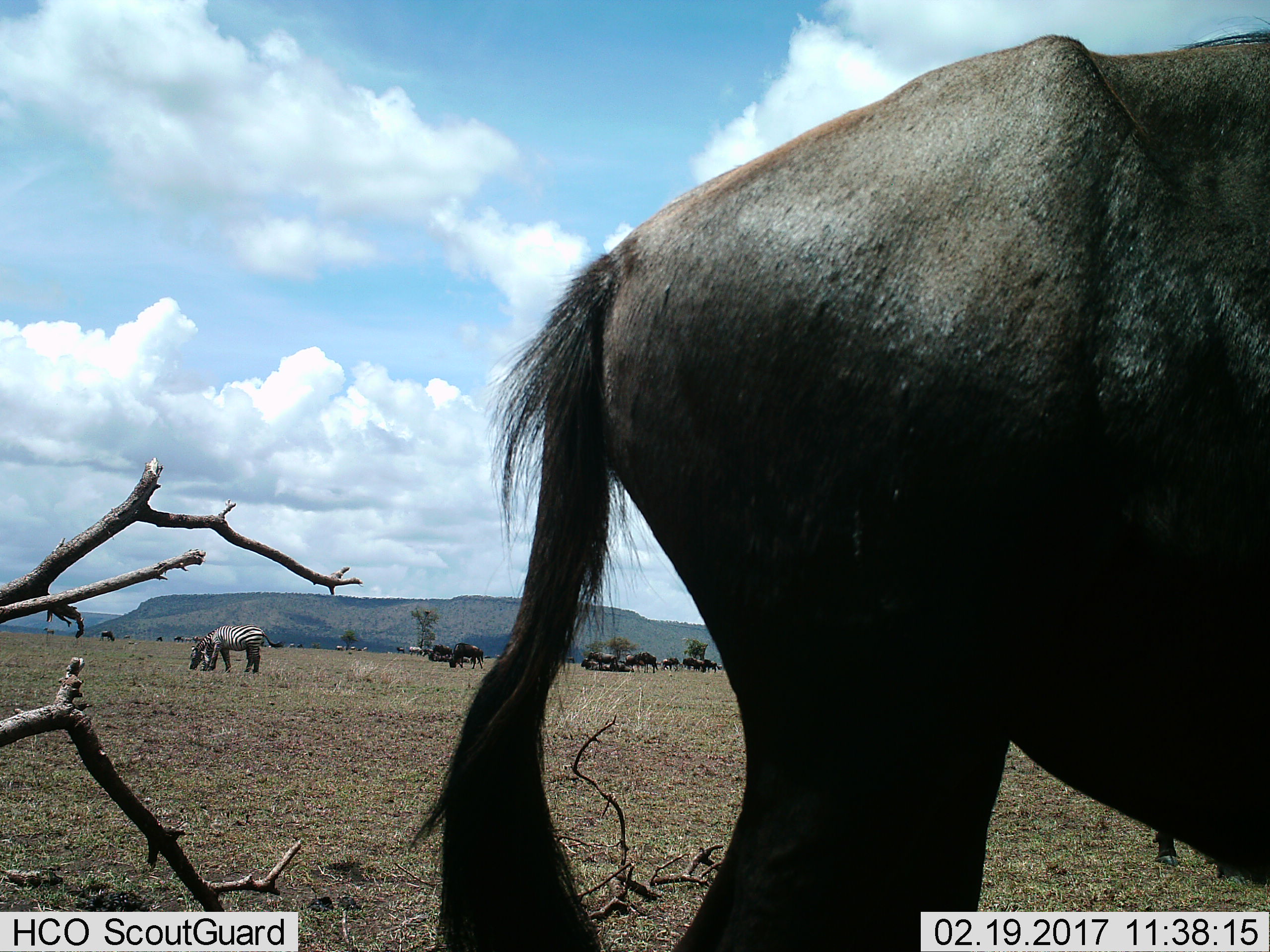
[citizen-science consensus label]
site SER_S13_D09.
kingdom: Animalia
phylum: Chordata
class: Mammalia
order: Artiodactyla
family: Bovidae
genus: Connochaetes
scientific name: Connochaetes taurinus taurinus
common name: blue wildebeest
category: wildebeestblue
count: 11-50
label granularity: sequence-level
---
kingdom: Animalia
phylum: Chordata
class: Mammalia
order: Perissodactyla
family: Equidae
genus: Equus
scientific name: Equus quagga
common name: plains zebra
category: zebraplains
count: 2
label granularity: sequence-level